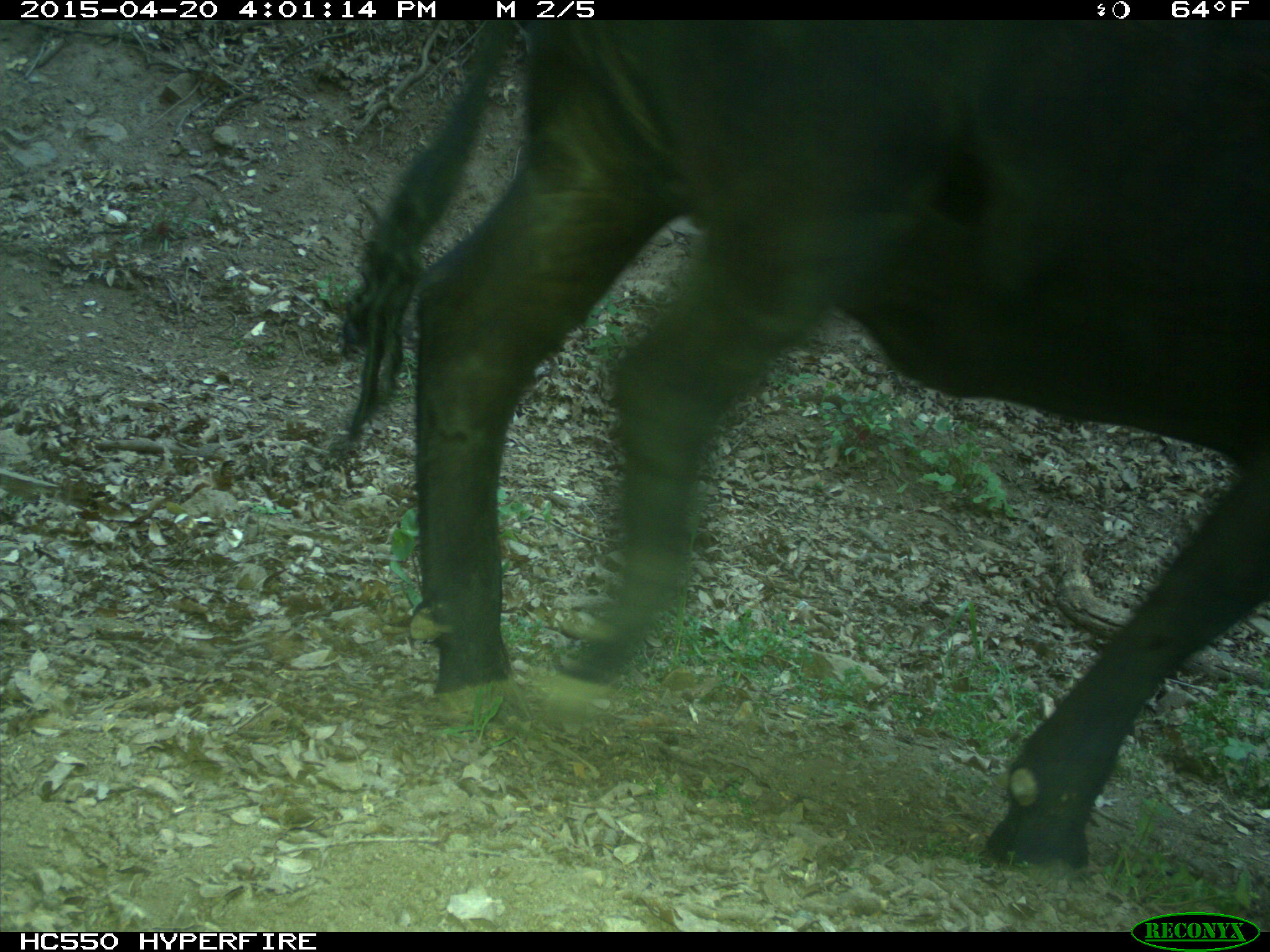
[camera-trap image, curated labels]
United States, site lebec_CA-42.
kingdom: Animalia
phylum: Chordata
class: Mammalia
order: Artiodactyla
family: Bovidae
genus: Bos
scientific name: Bos taurus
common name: domestic cow